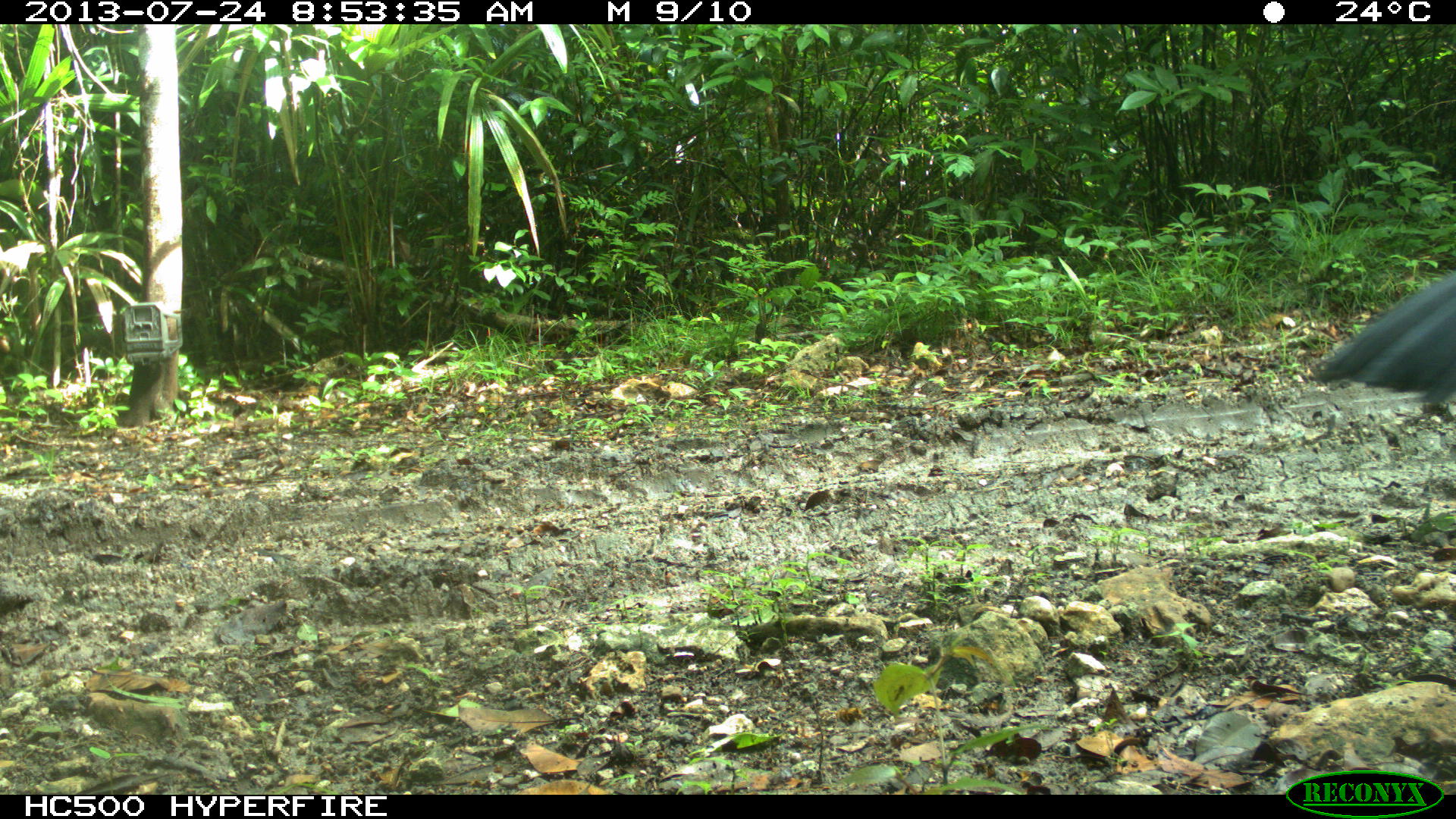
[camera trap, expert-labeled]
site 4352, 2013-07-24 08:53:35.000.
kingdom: Animalia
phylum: Chordata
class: Aves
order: Galliformes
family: Cracidae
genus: Crax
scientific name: Crax rubra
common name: great curassow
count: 1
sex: male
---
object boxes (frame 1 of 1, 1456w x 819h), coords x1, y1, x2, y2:
crax rubra: 1310, 269, 1452, 412